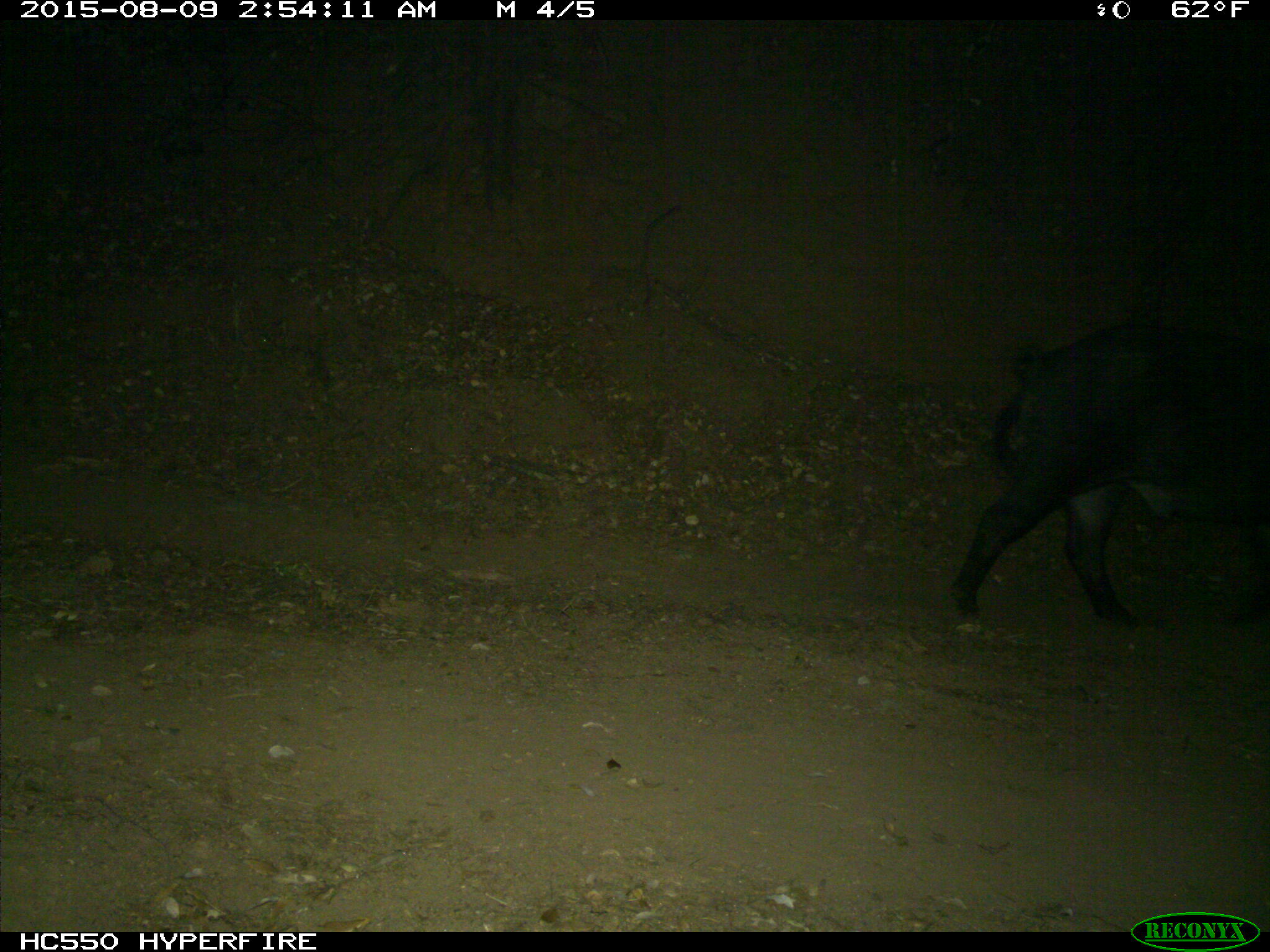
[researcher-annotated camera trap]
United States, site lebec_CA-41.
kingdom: Animalia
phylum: Chordata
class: Mammalia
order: Artiodactyla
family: Suidae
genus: Sus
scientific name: Sus scrofa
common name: wild boar